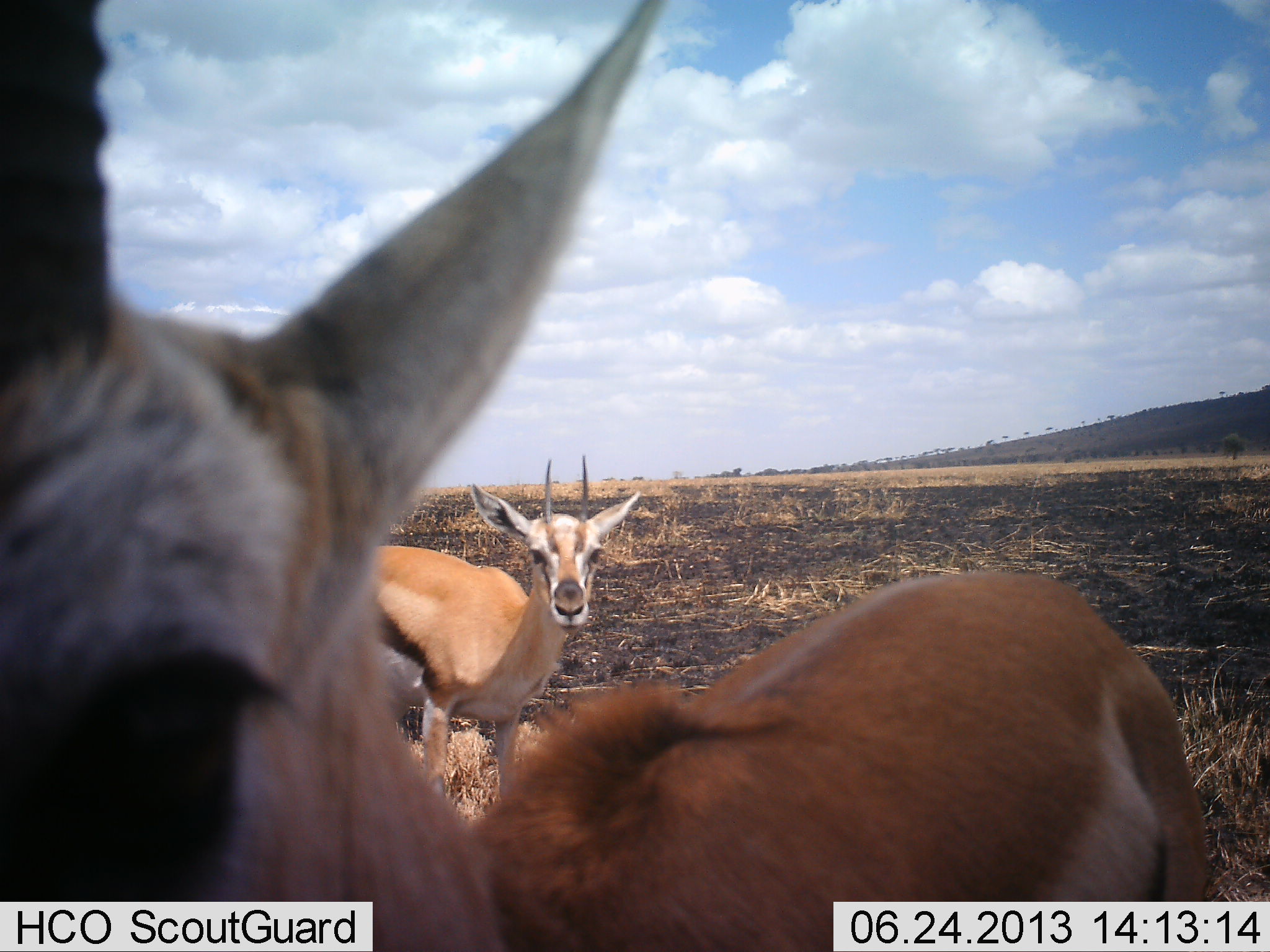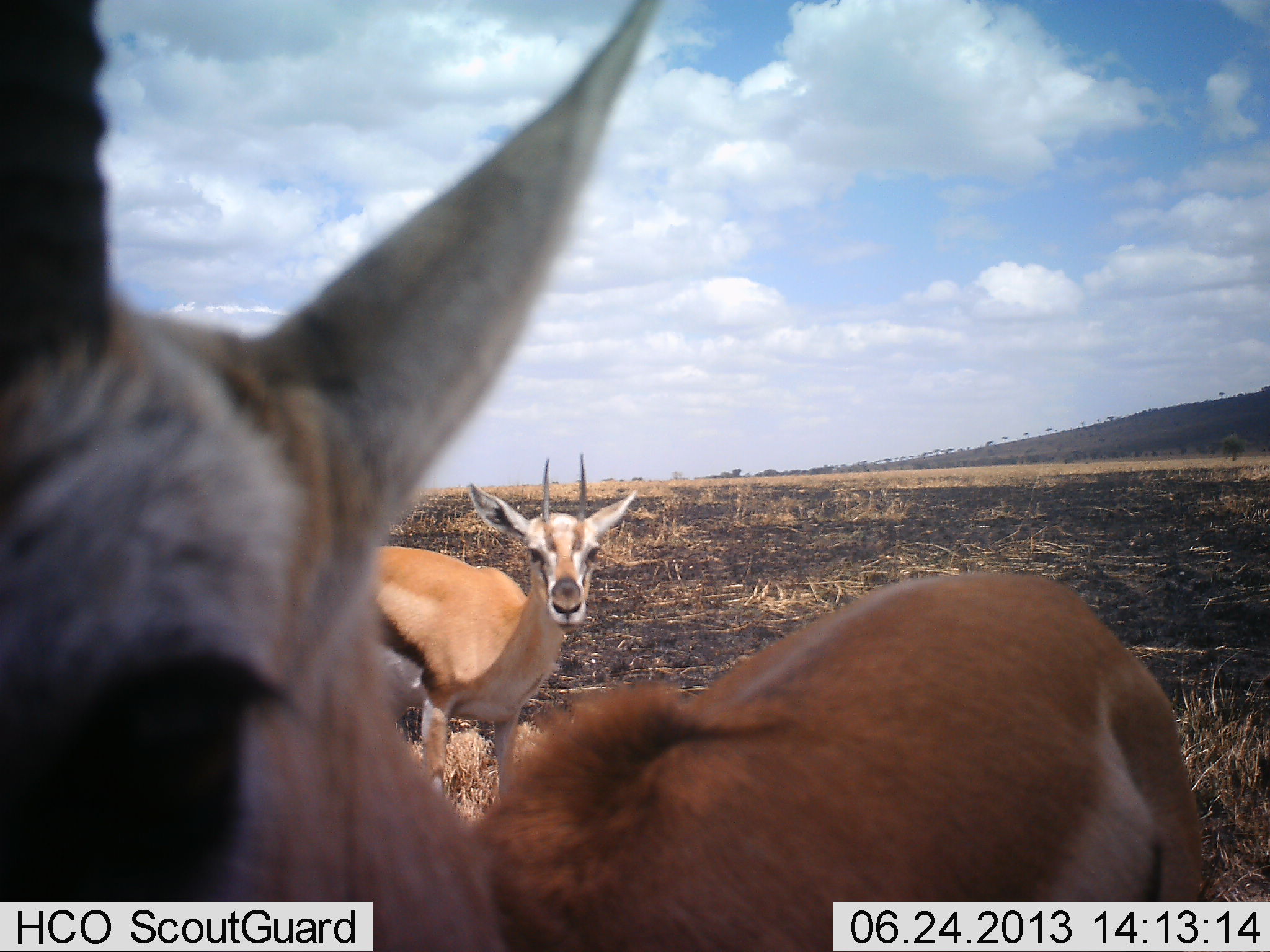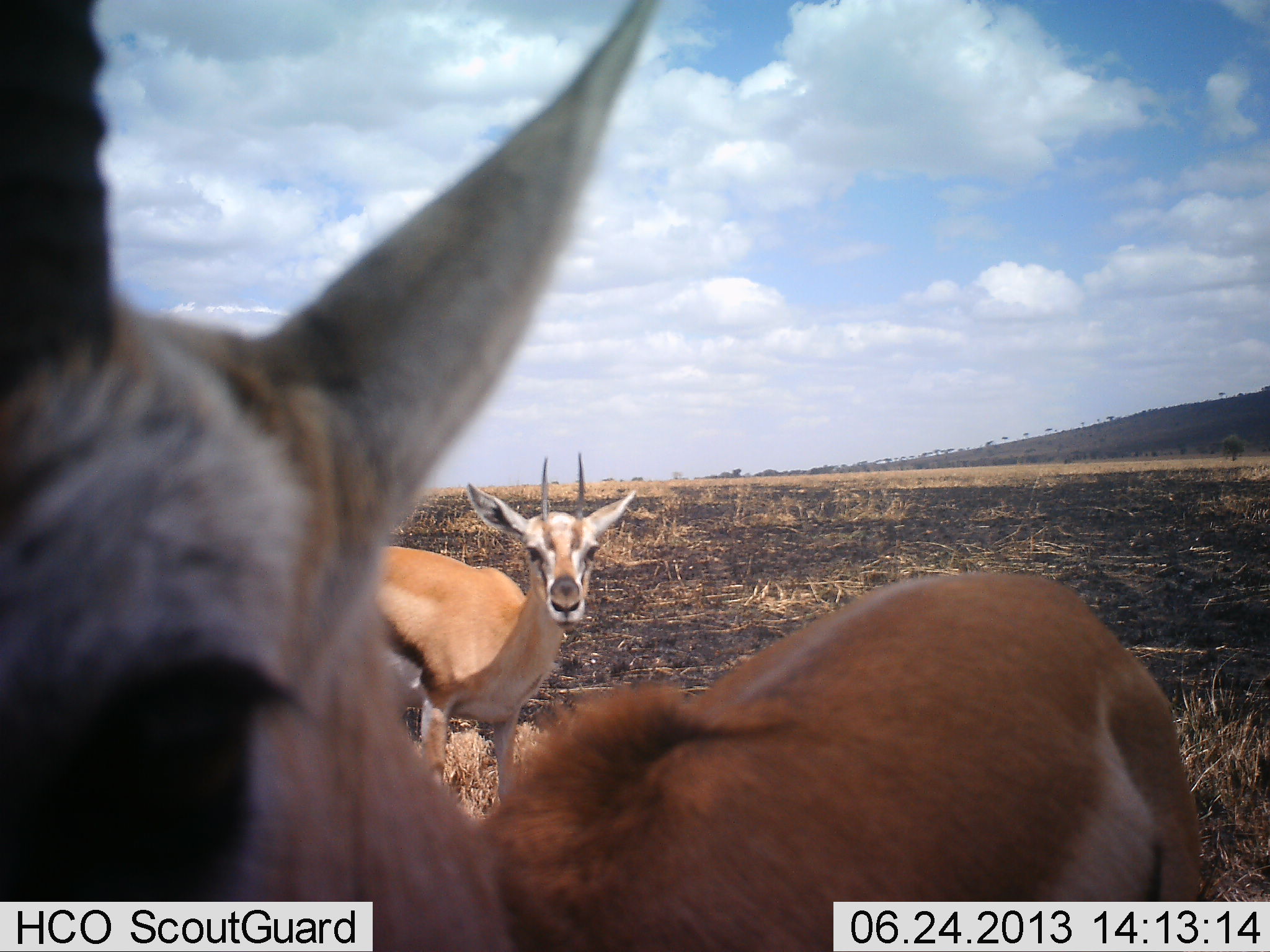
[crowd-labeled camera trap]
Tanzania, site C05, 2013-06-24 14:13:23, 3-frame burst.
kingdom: Animalia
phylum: Chordata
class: Mammalia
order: Artiodactyla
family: Bovidae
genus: Eudorcas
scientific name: Eudorcas thomsonii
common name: thomson's gazelle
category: gazellethomsons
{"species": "gazellethomsons (thomson's gazelle) (Eudorcas thomsonii)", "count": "2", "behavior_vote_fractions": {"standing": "90%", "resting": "0%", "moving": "10%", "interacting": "0%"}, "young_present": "0%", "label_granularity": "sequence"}